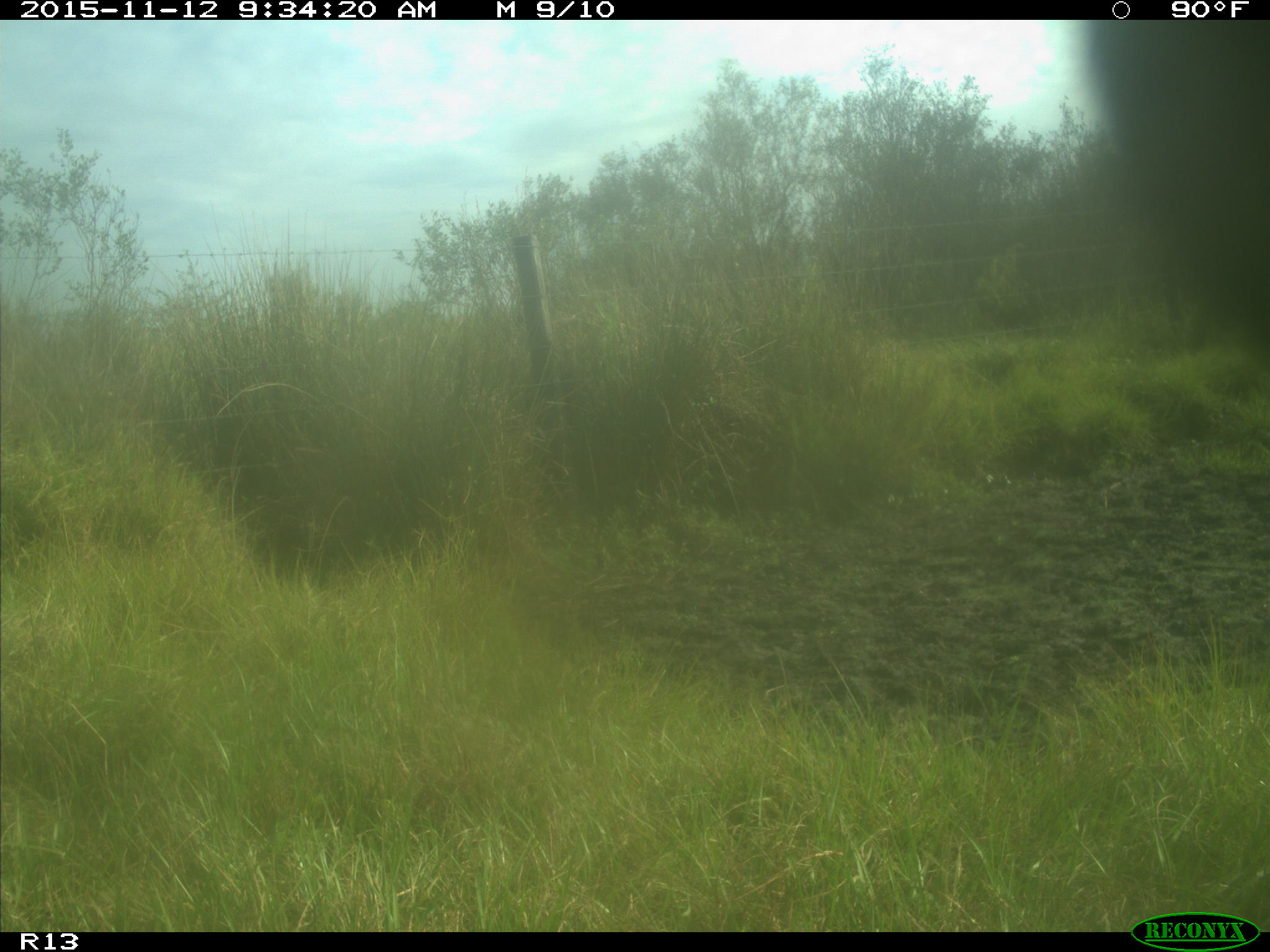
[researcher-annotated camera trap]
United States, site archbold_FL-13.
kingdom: Animalia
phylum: Chordata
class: Mammalia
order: Artiodactyla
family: Bovidae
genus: Bos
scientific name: Bos taurus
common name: domestic cow